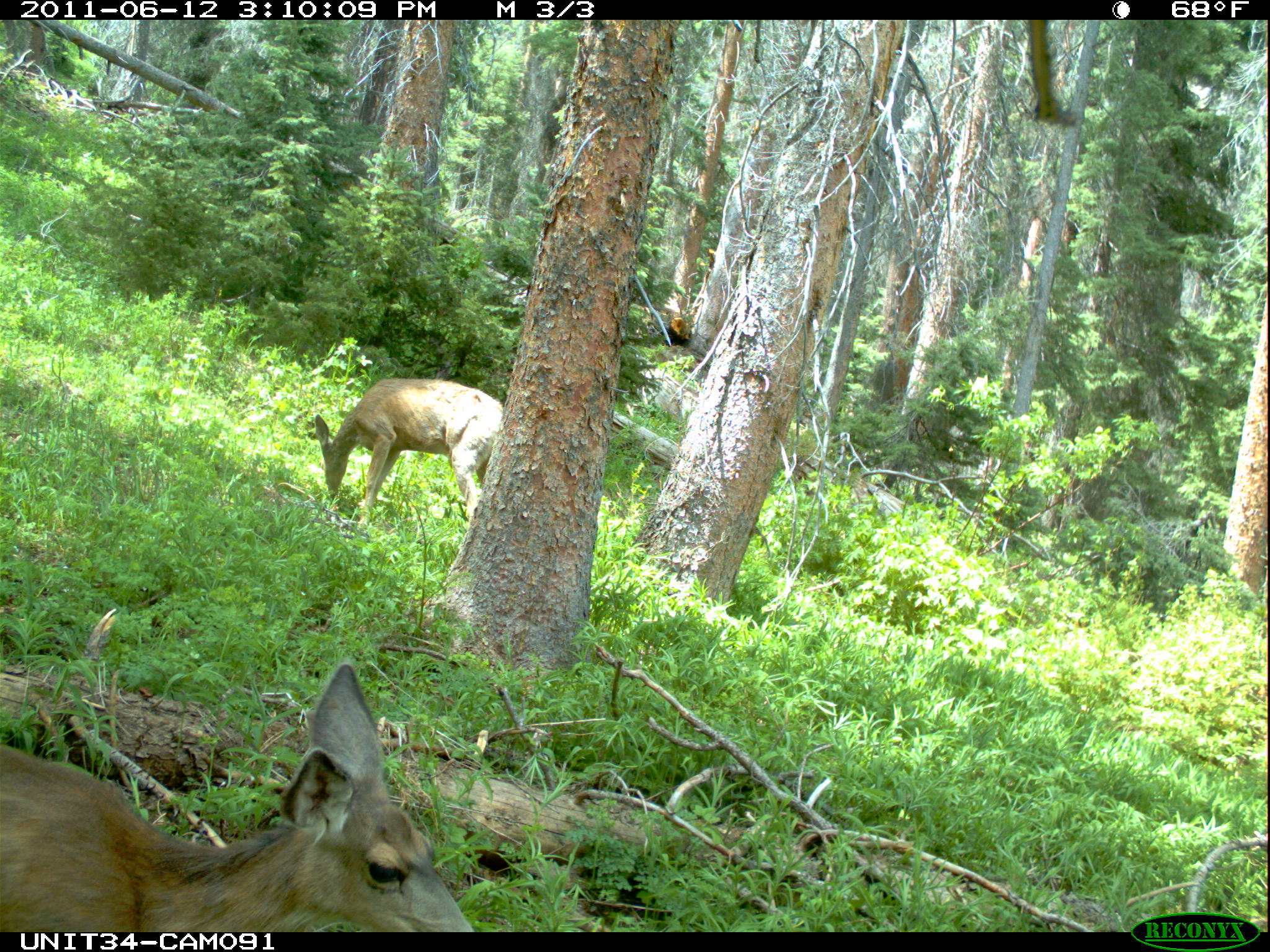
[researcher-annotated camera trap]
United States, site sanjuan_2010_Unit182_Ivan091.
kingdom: Animalia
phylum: Chordata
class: Mammalia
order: Artiodactyla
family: Cervidae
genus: Odocoileus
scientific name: Odocoileus hemionus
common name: mule deer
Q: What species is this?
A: Odocoileus hemionus (mule deer).